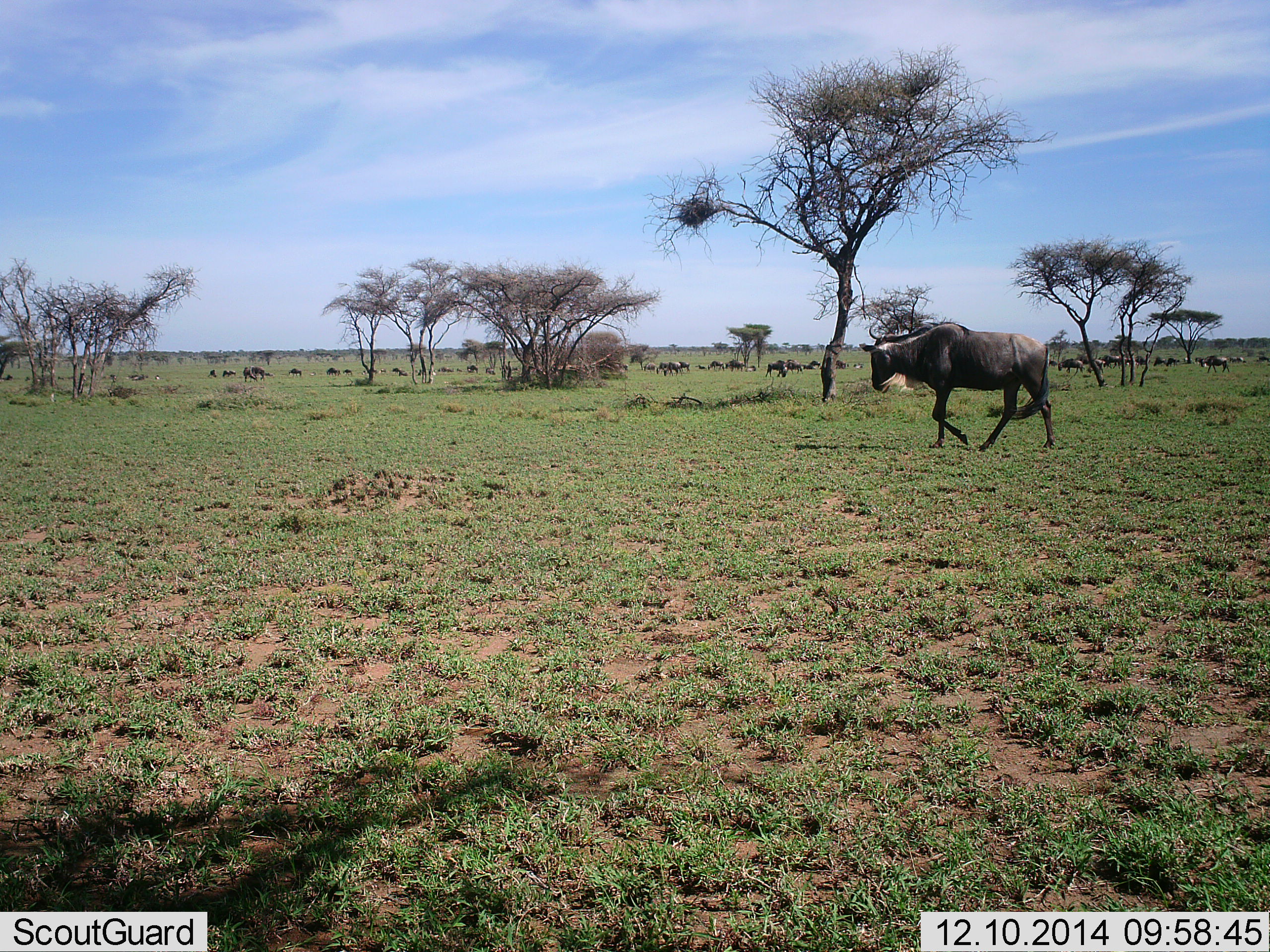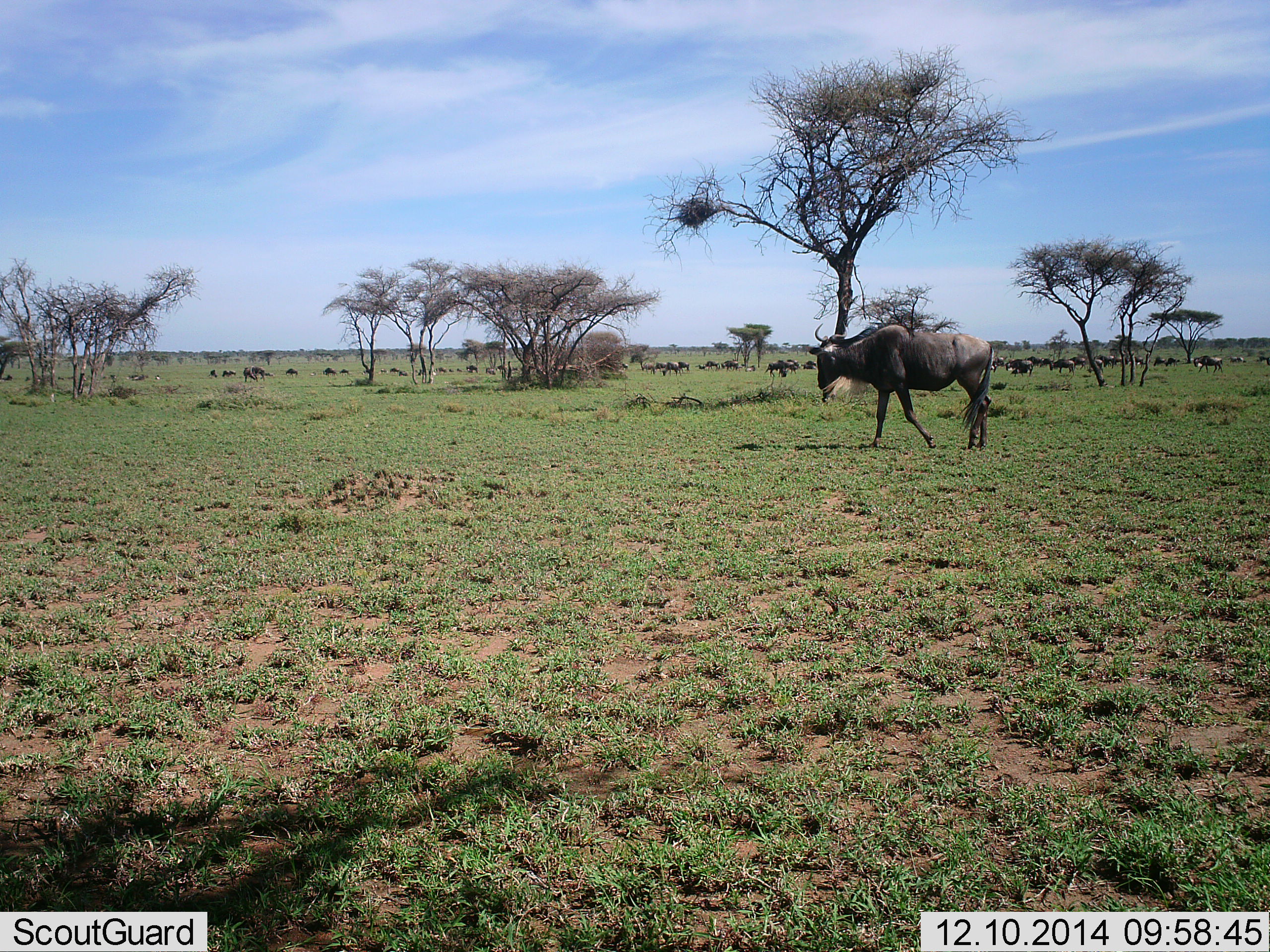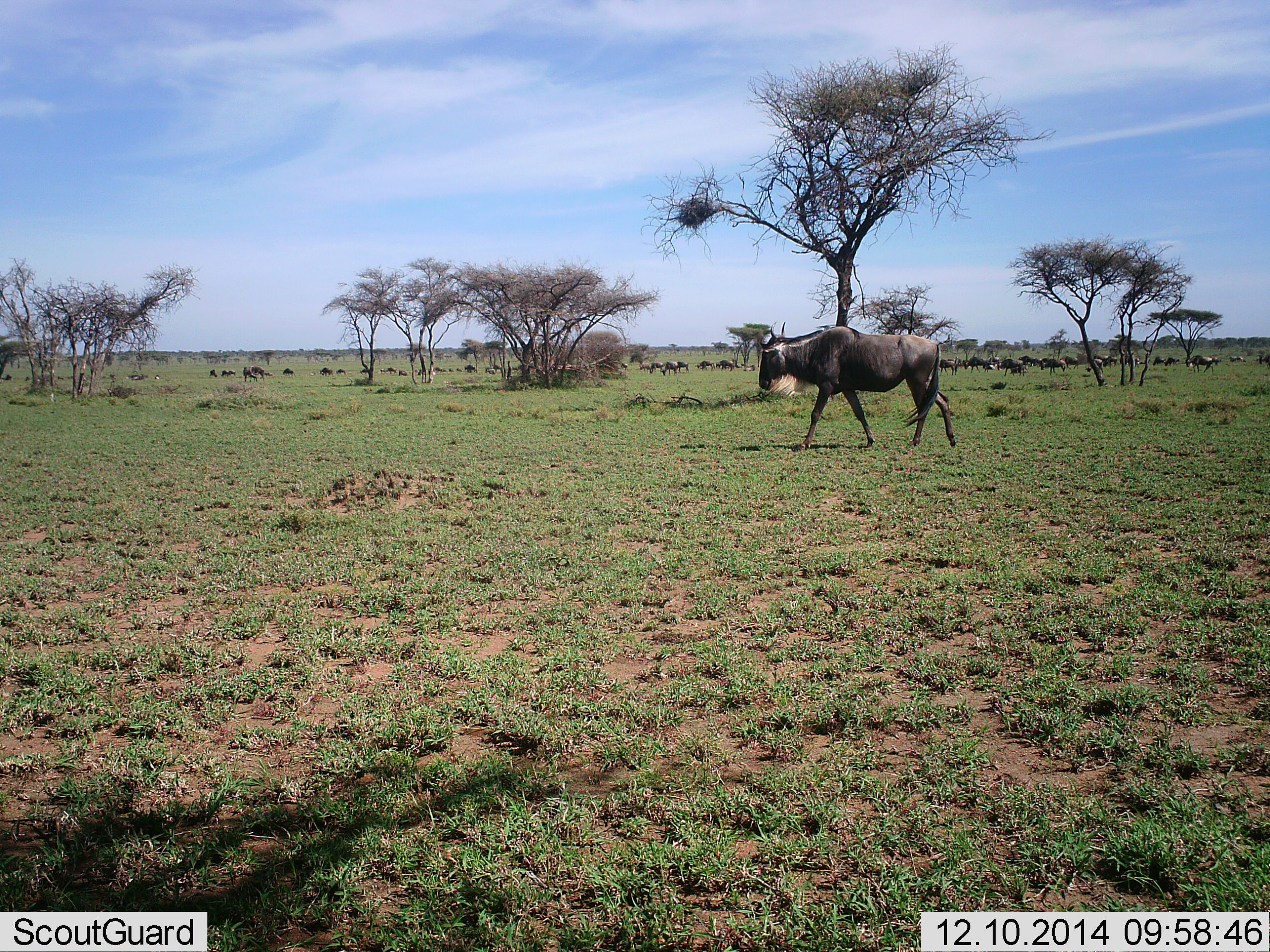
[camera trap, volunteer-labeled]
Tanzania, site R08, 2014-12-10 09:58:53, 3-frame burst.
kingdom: Animalia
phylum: Chordata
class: Mammalia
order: Artiodactyla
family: Bovidae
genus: Connochaetes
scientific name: Connochaetes taurinus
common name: blue wildebeest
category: wildebeest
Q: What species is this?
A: Wildebeest (blue wildebeest) (Connochaetes taurinus).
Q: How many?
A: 11-50.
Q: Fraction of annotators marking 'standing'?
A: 50%.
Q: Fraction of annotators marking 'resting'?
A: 20%.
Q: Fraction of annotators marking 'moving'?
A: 100%.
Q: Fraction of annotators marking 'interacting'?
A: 0%.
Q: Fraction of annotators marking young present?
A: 0%.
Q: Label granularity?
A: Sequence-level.